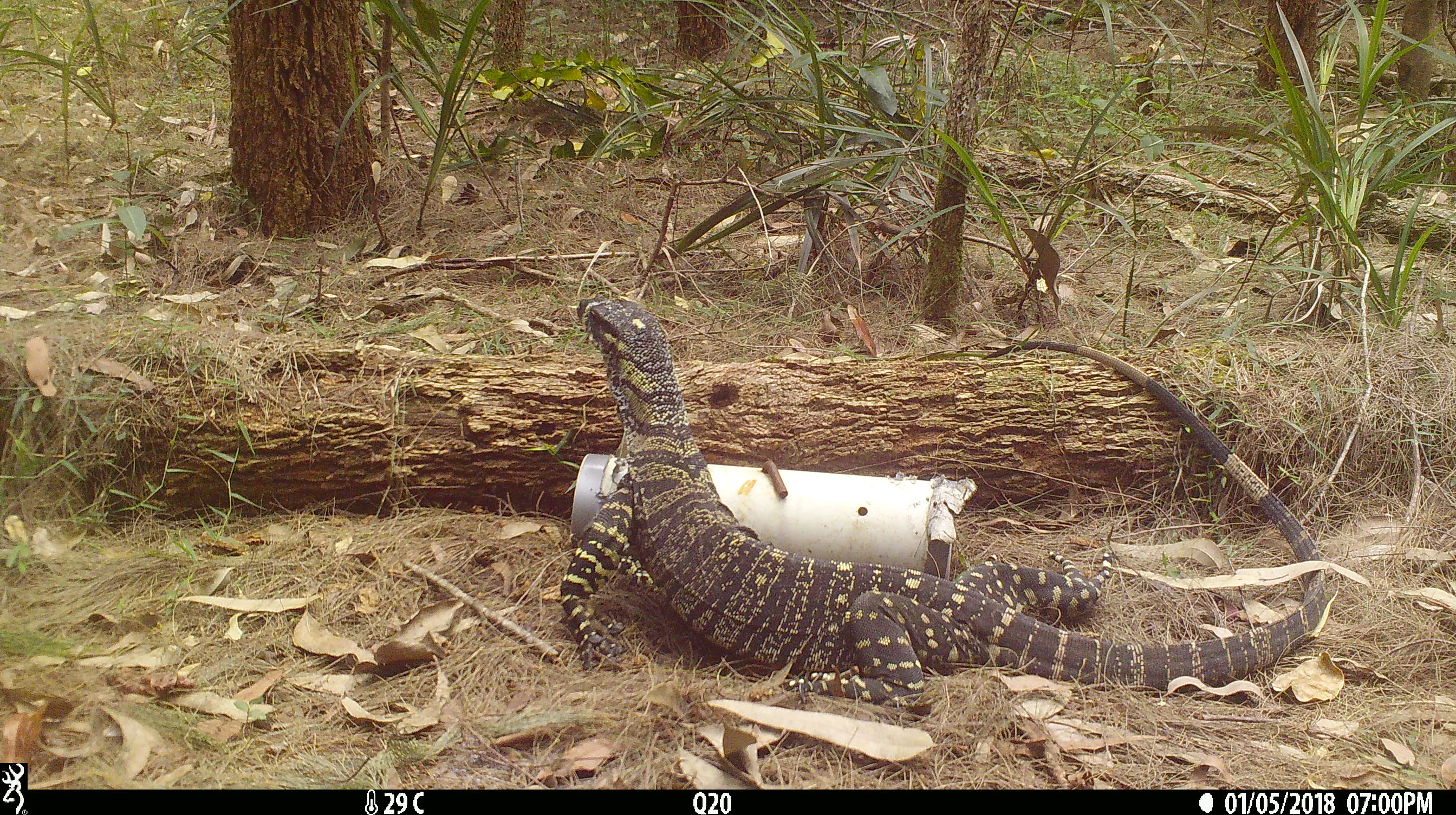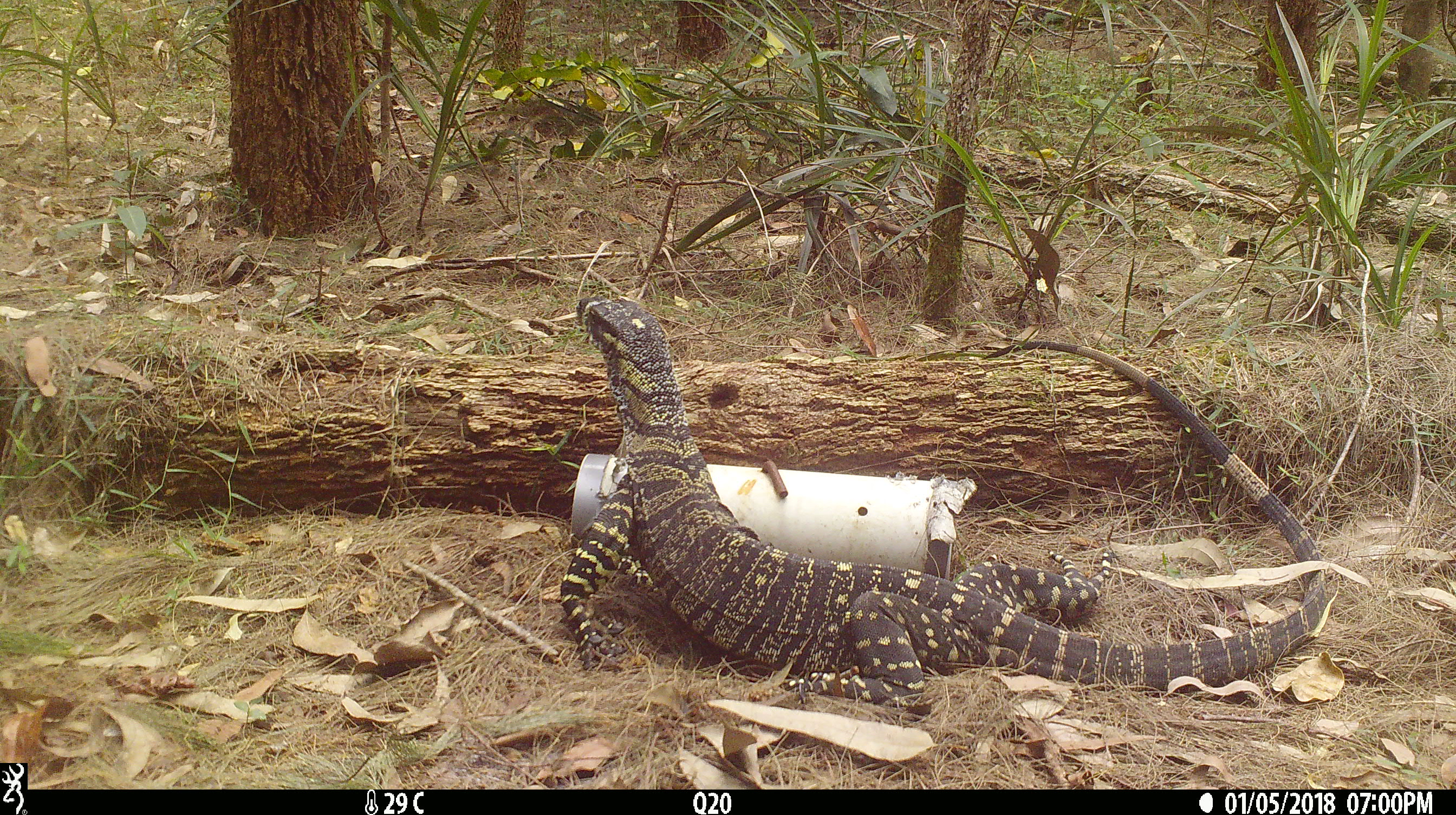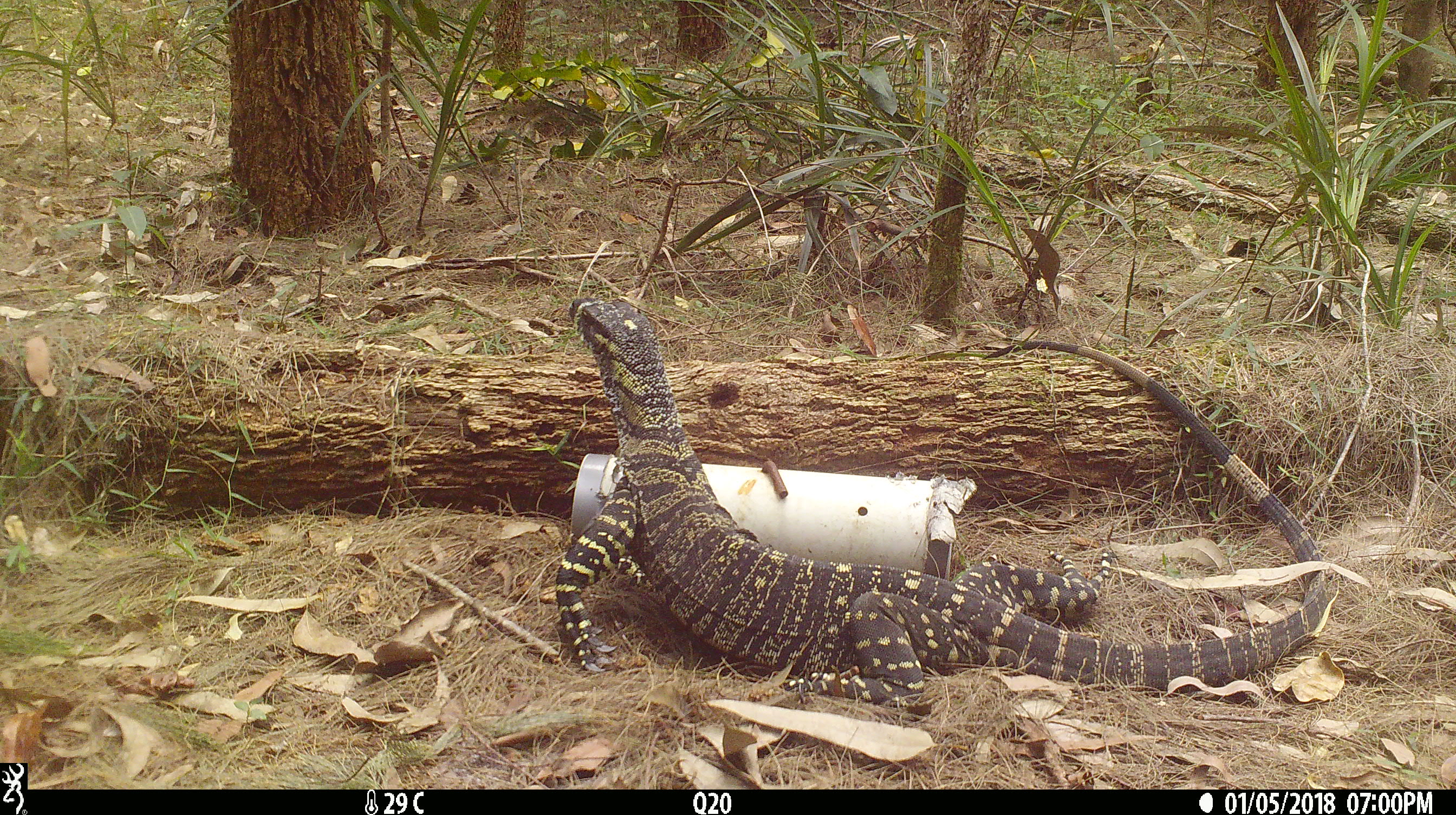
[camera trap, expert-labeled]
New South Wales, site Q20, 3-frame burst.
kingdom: Animalia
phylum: Chordata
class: Reptilia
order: Squamata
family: Varanidae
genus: Varanus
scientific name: Varanus varius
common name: lace monitor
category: goanna